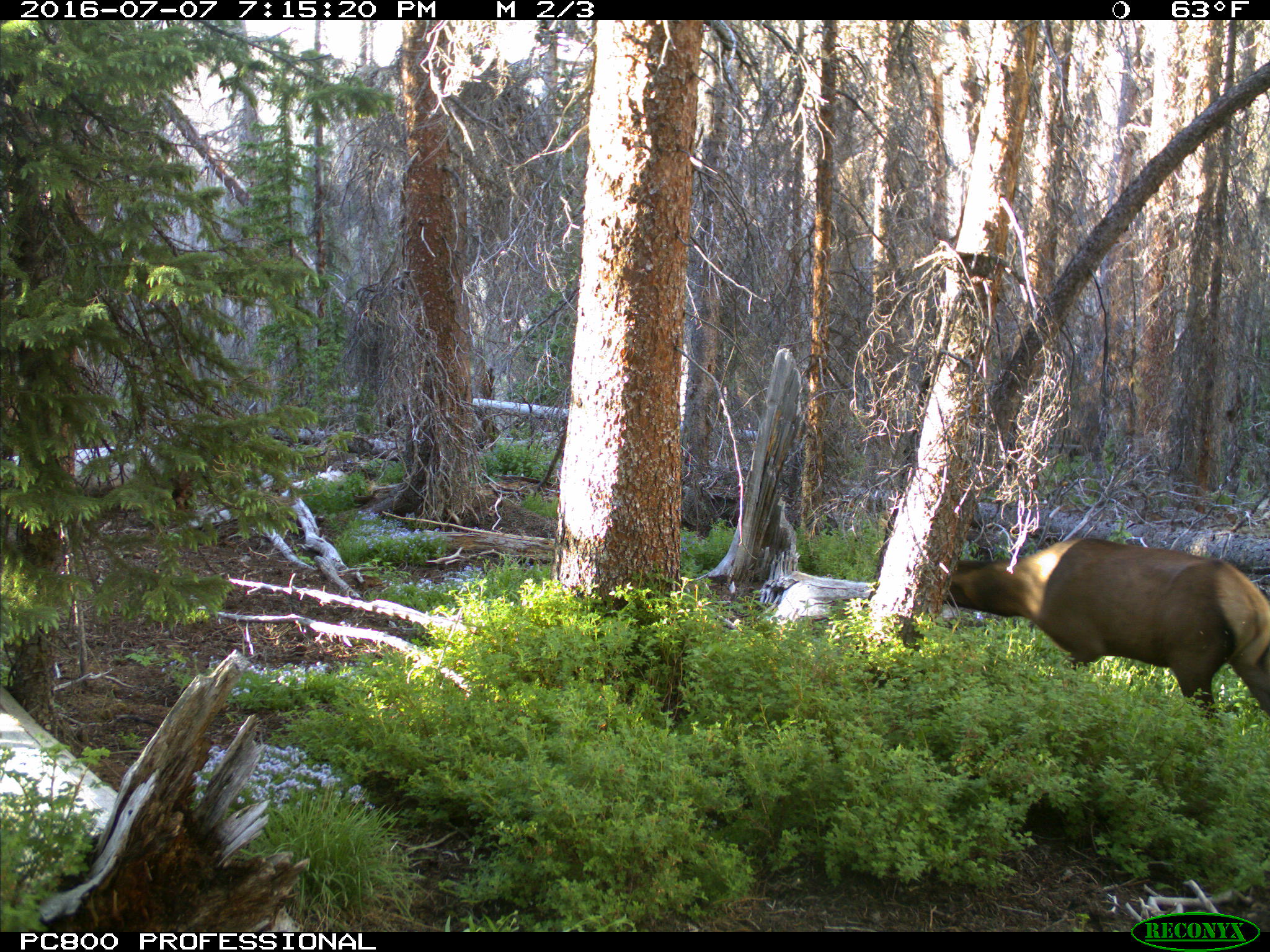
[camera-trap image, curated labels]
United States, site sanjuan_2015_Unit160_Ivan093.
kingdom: Animalia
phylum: Chordata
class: Mammalia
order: Artiodactyla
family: Cervidae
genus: Cervus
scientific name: Cervus elaphus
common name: red deer